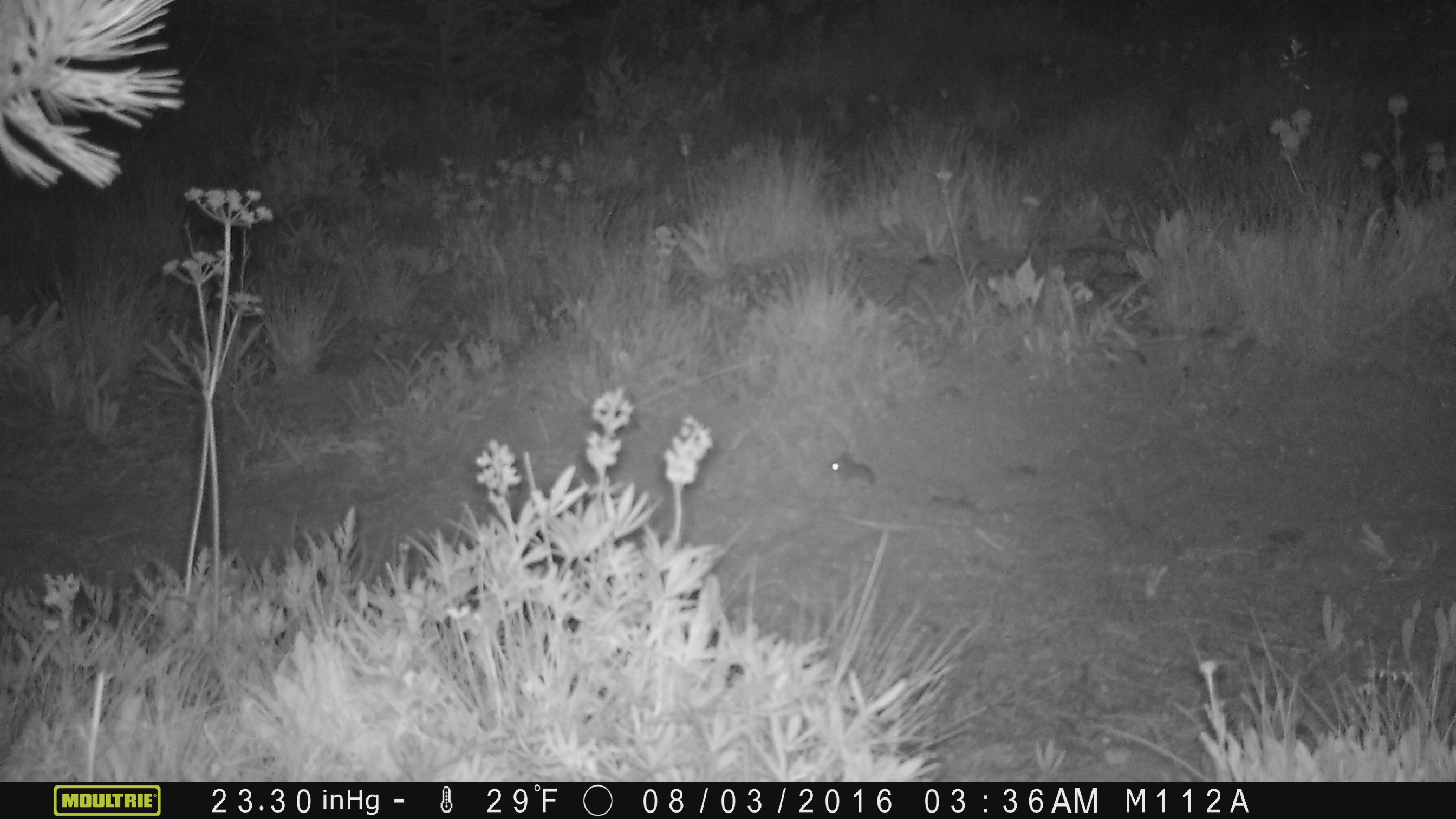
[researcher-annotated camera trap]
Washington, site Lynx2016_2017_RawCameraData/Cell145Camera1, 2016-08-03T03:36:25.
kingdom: Animalia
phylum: Chordata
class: Mammalia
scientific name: Mammalia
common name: small mammal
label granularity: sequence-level